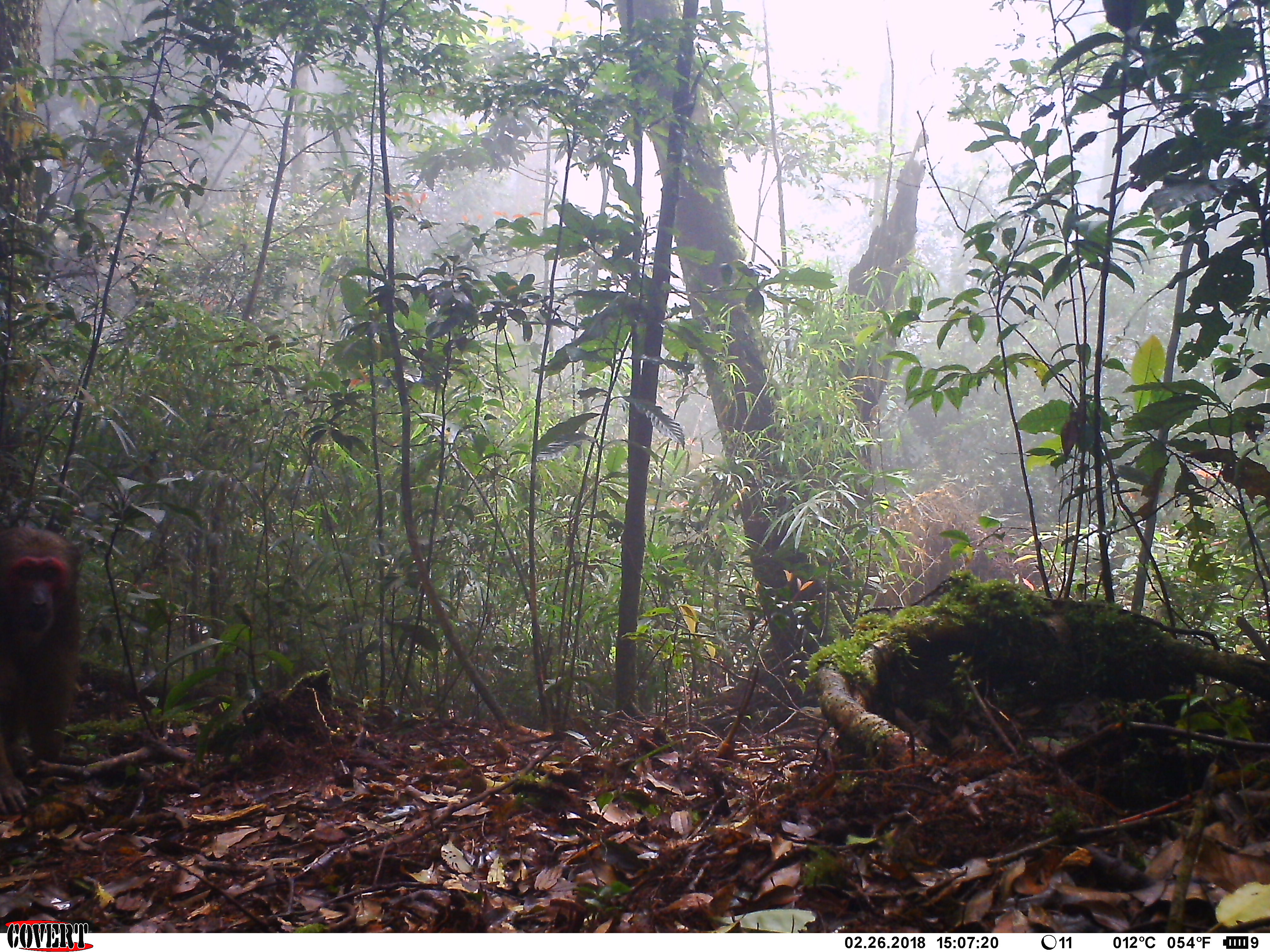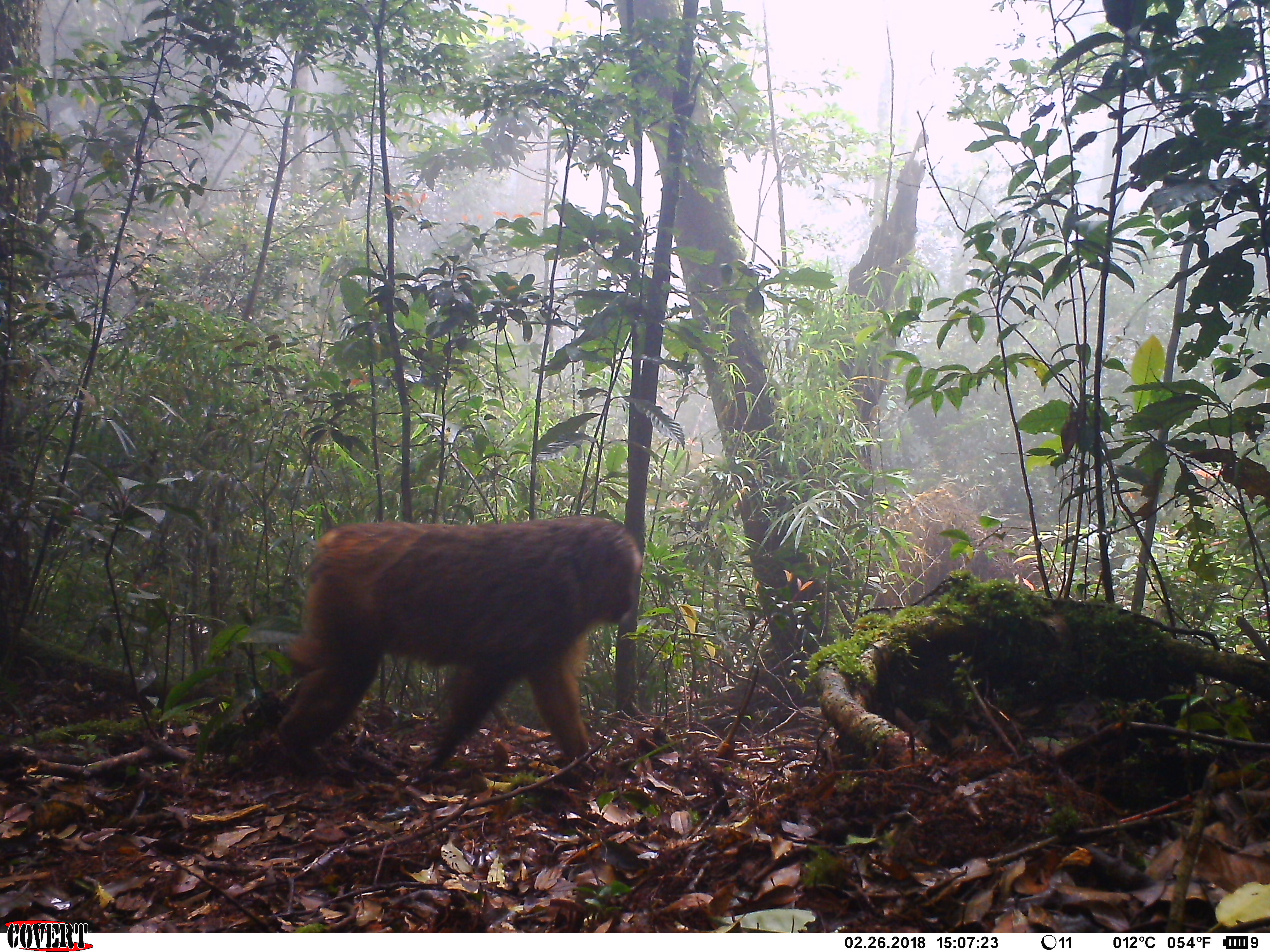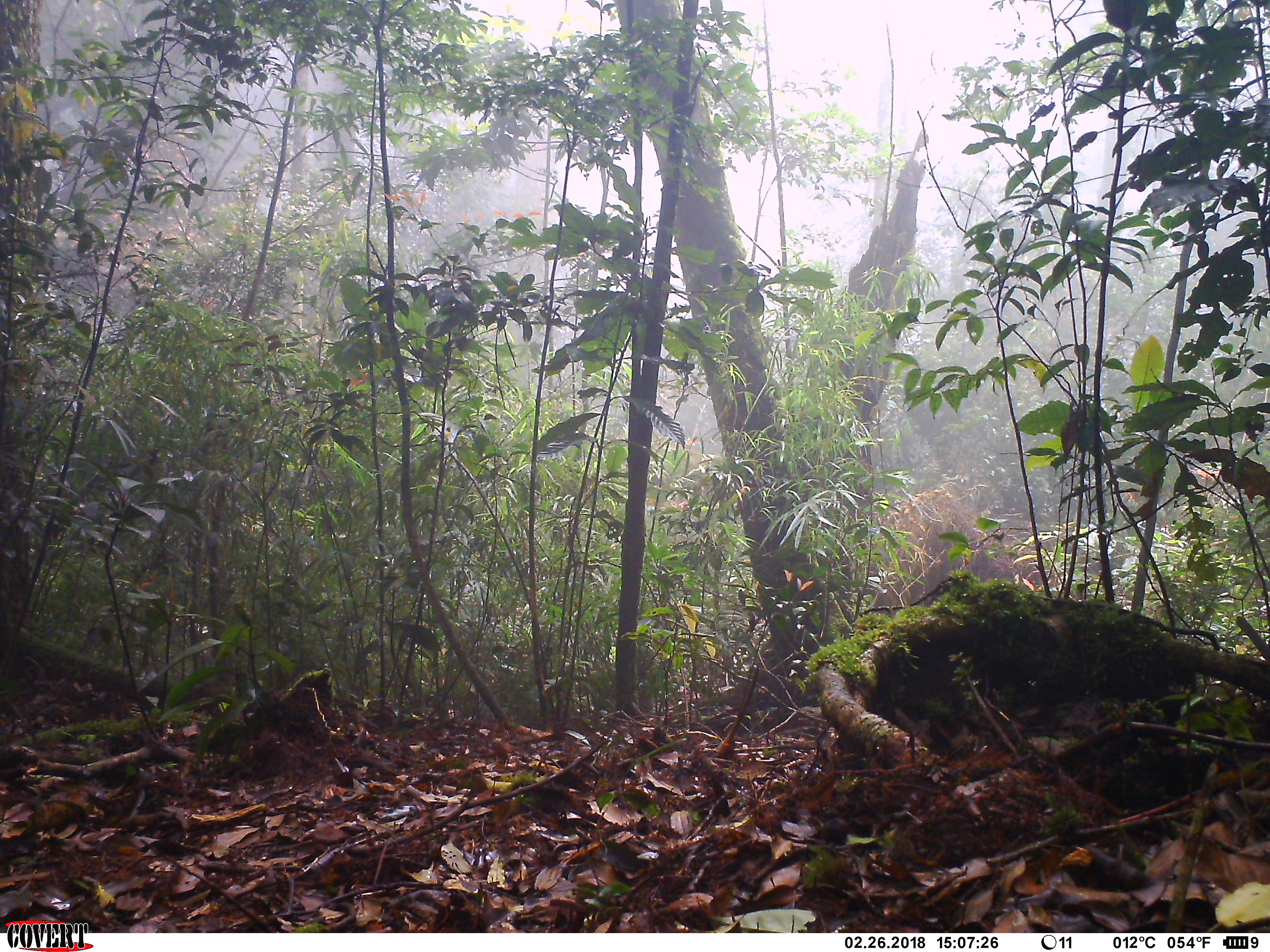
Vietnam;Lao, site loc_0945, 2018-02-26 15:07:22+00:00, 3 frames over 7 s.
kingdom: Animalia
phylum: Chordata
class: Mammalia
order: Primates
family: Cercopithecidae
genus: Macaca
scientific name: Macaca arctoides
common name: stump-tailed macaque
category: stump tailed macaque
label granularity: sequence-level